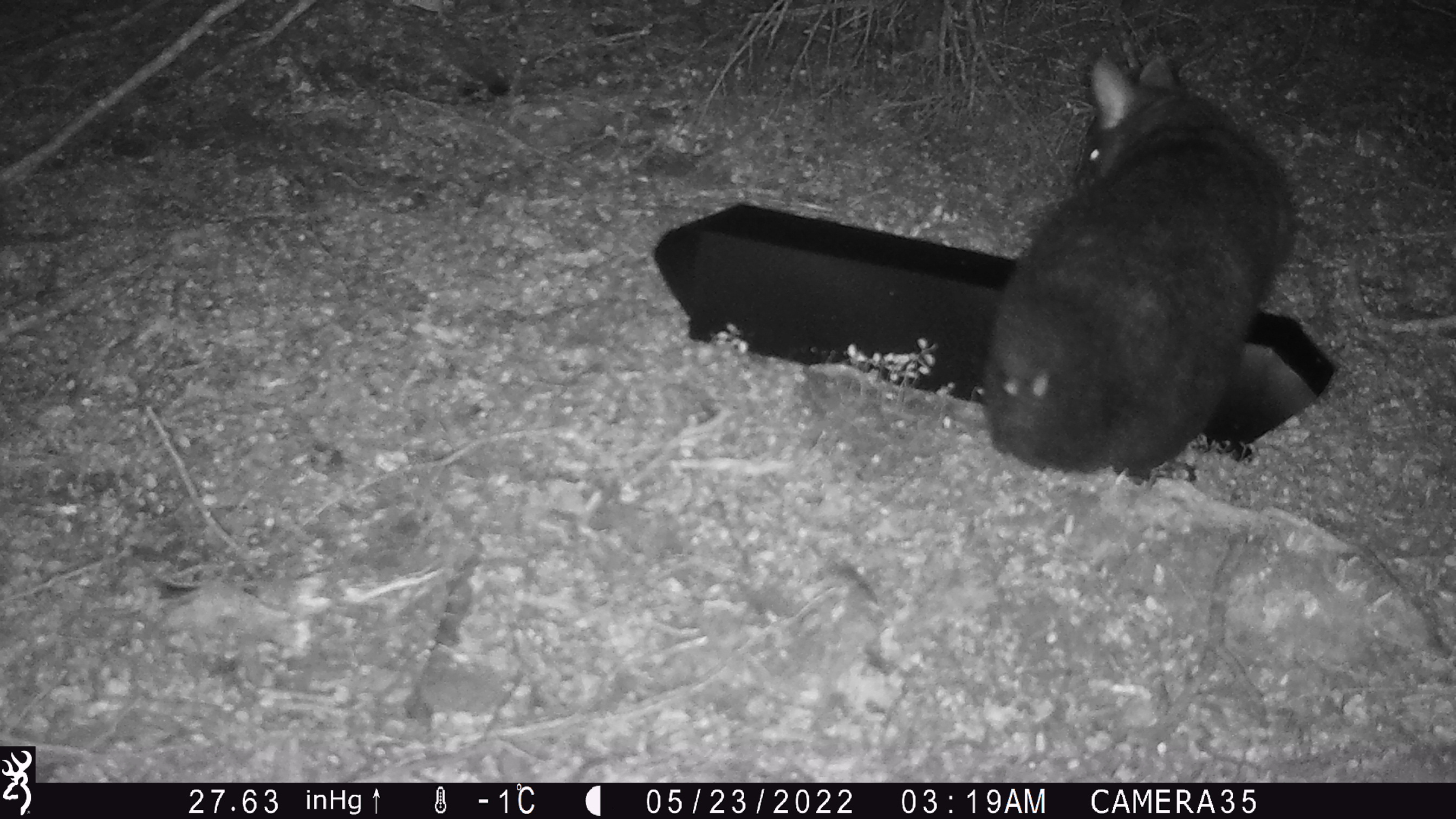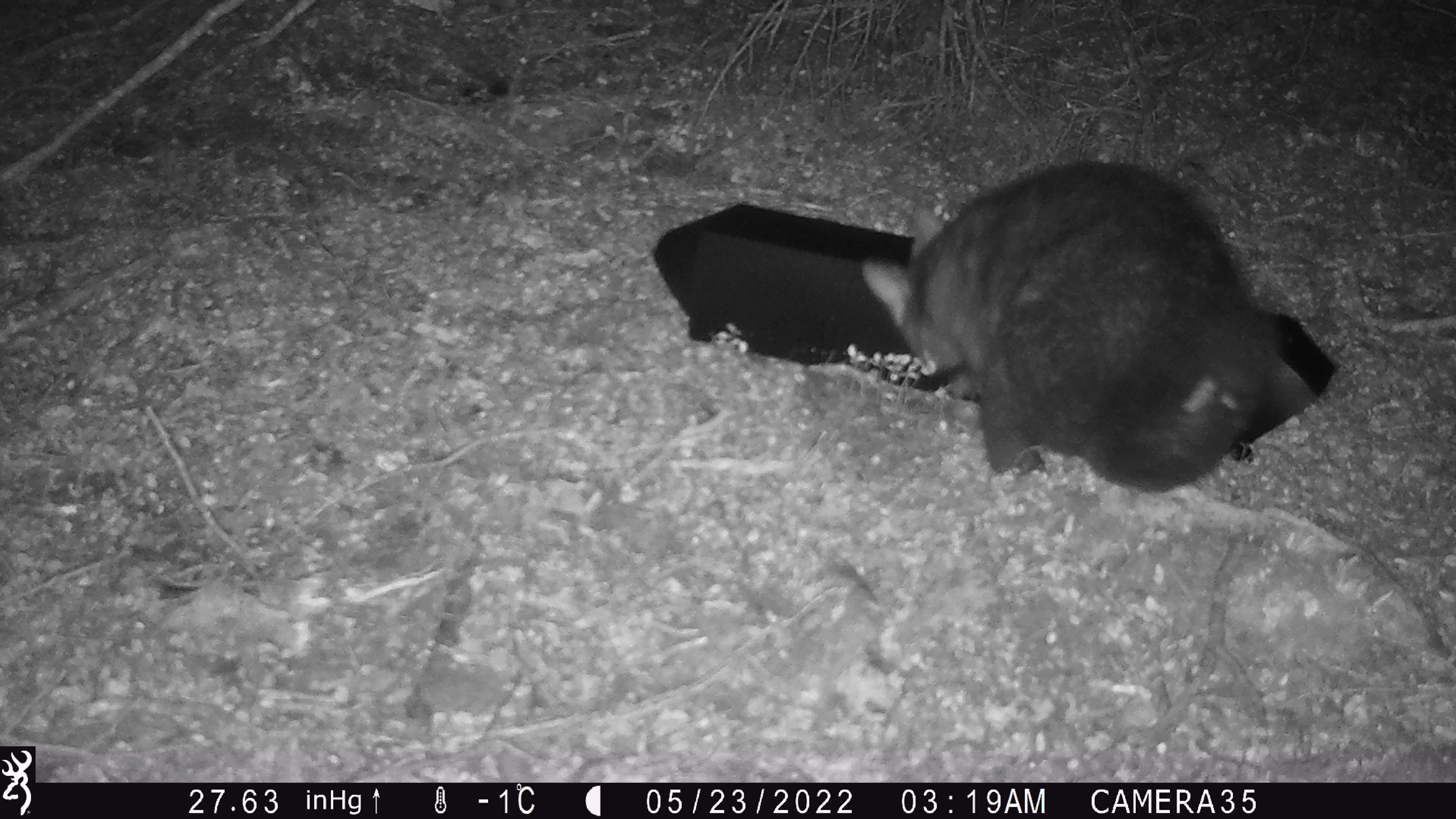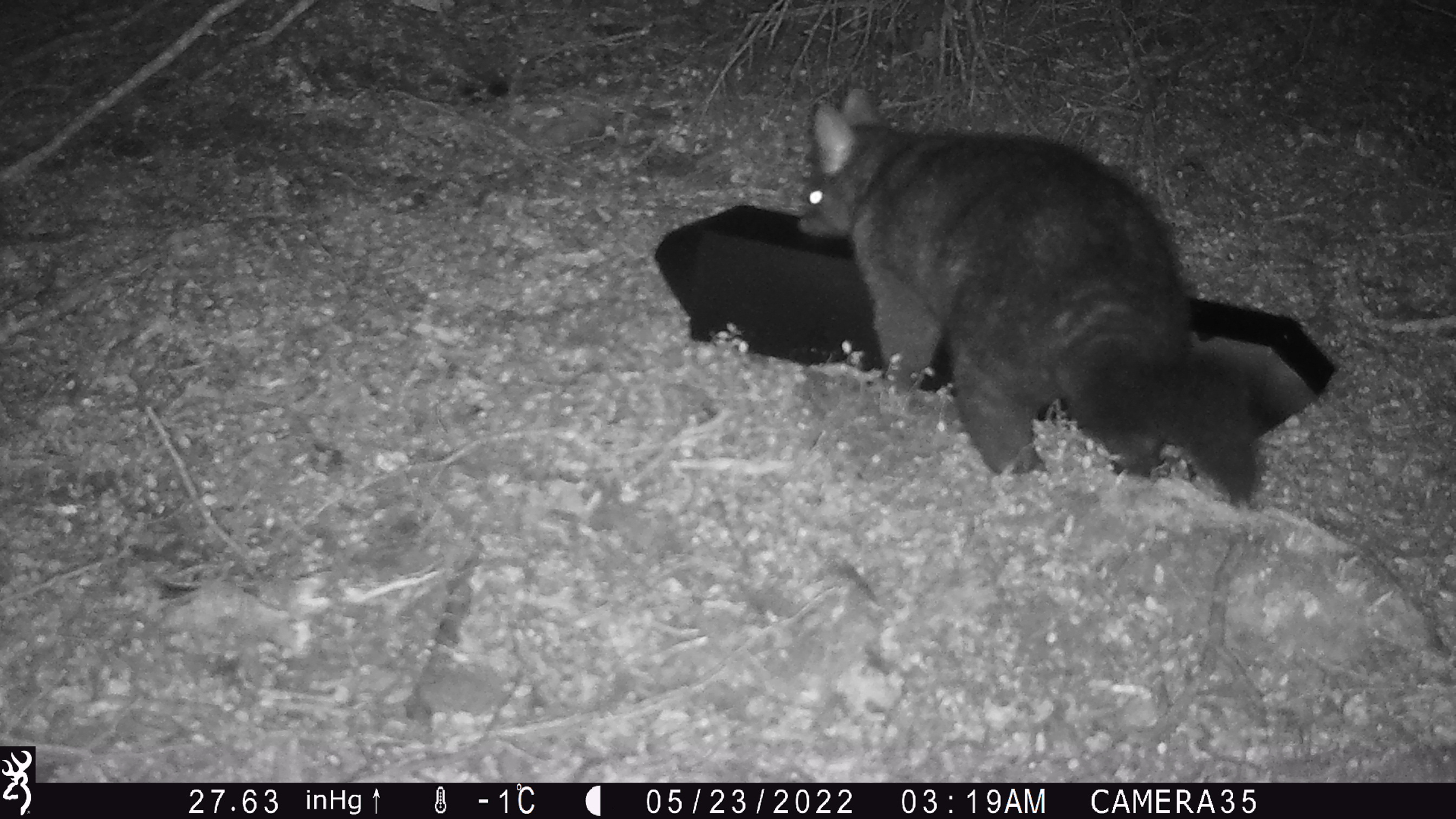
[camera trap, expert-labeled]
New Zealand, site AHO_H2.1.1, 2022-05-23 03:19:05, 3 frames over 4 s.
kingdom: Animalia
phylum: Chordata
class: Mammalia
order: Diprotodontia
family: Phalangeridae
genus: Trichosurus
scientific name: Trichosurus vulpecula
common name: common brushtail possum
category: possum